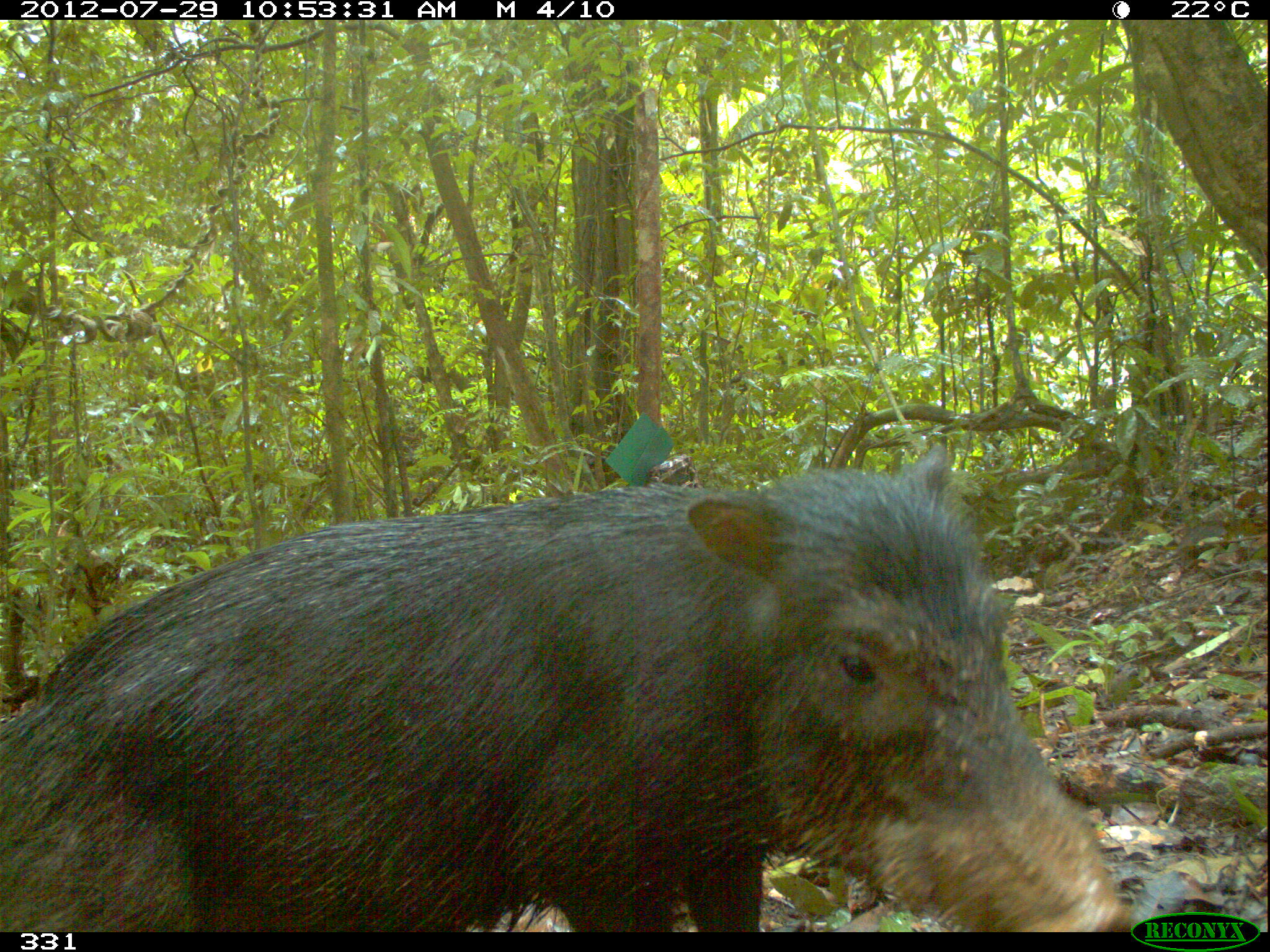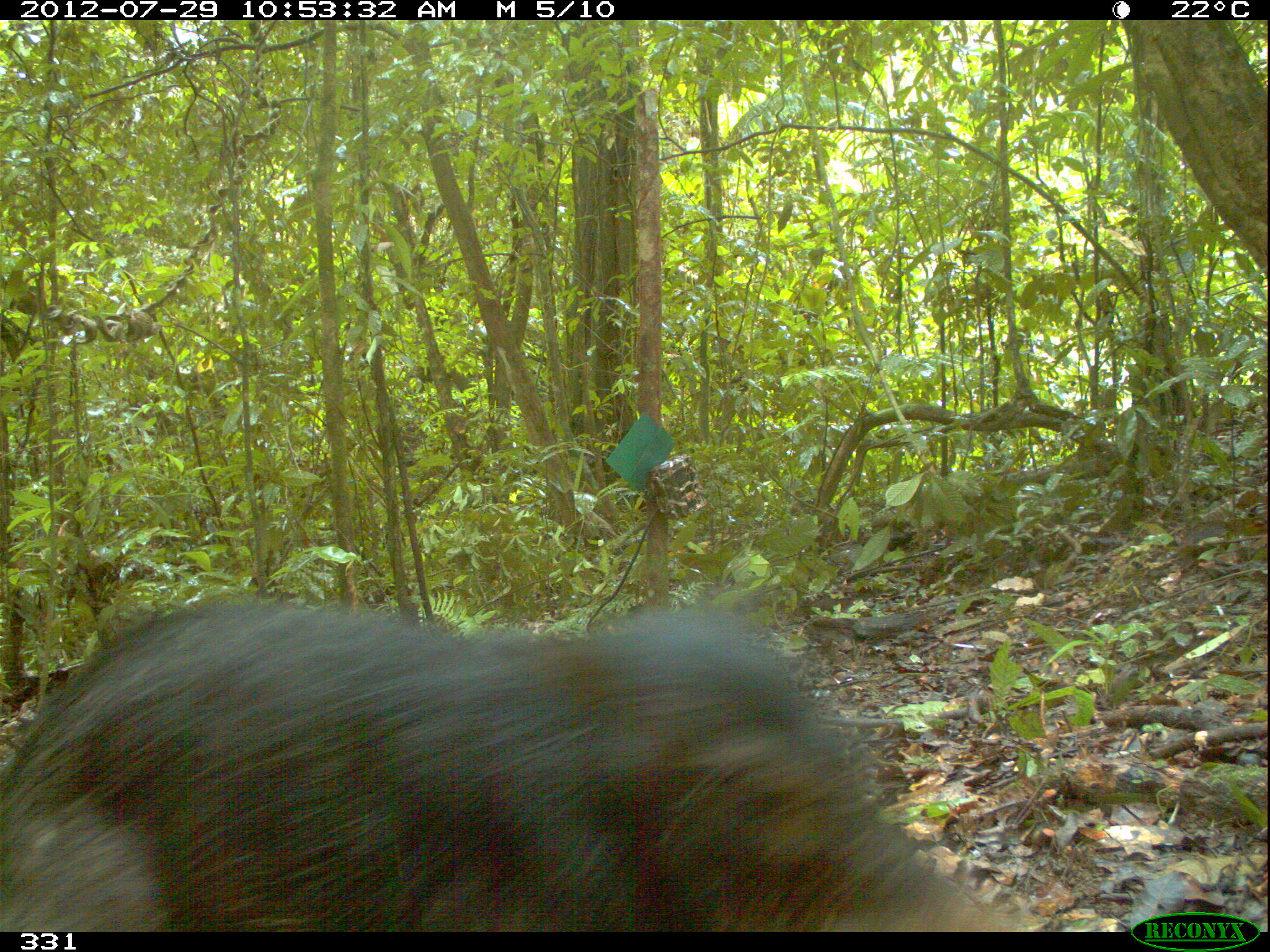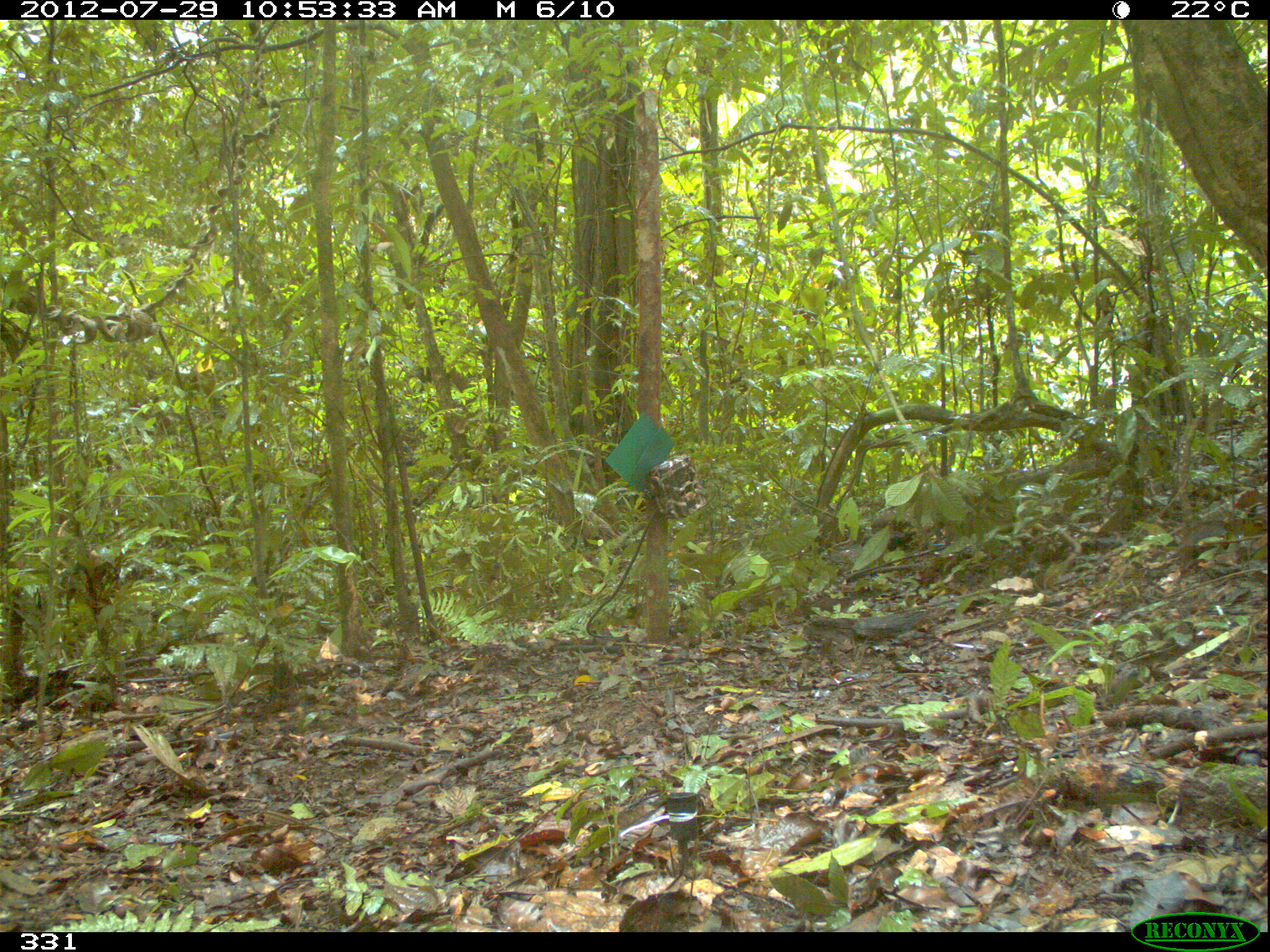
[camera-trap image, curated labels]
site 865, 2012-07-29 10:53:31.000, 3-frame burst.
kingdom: Animalia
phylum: Chordata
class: Mammalia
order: Artiodactyla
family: Tayassuidae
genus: Tayassu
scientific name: Tayassu pecari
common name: white-lipped peccary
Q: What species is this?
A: Tayassu pecari (white-lipped peccary).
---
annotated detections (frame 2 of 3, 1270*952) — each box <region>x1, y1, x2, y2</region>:
tayassu pecari: <region>0, 583, 1009, 932</region>